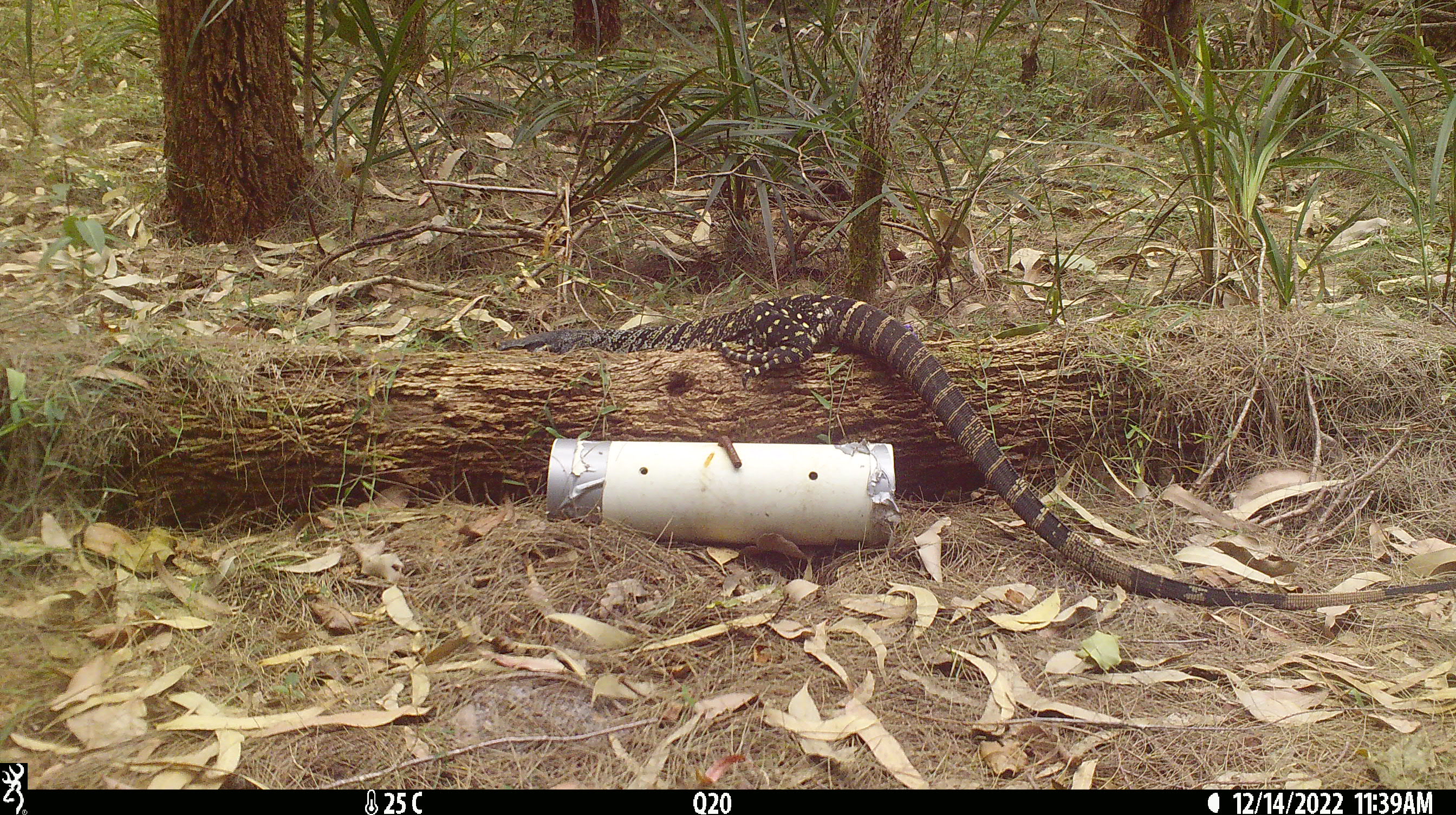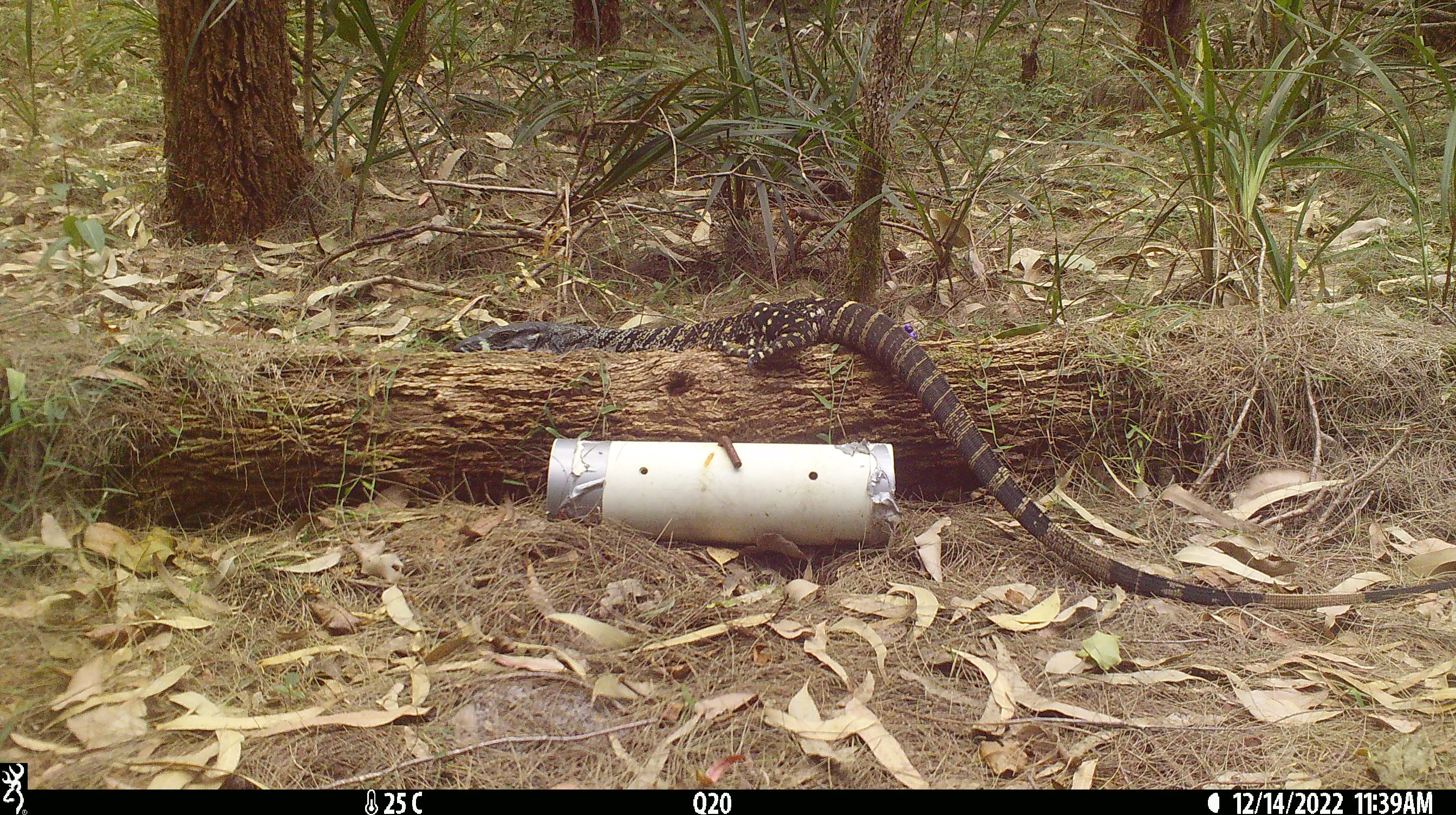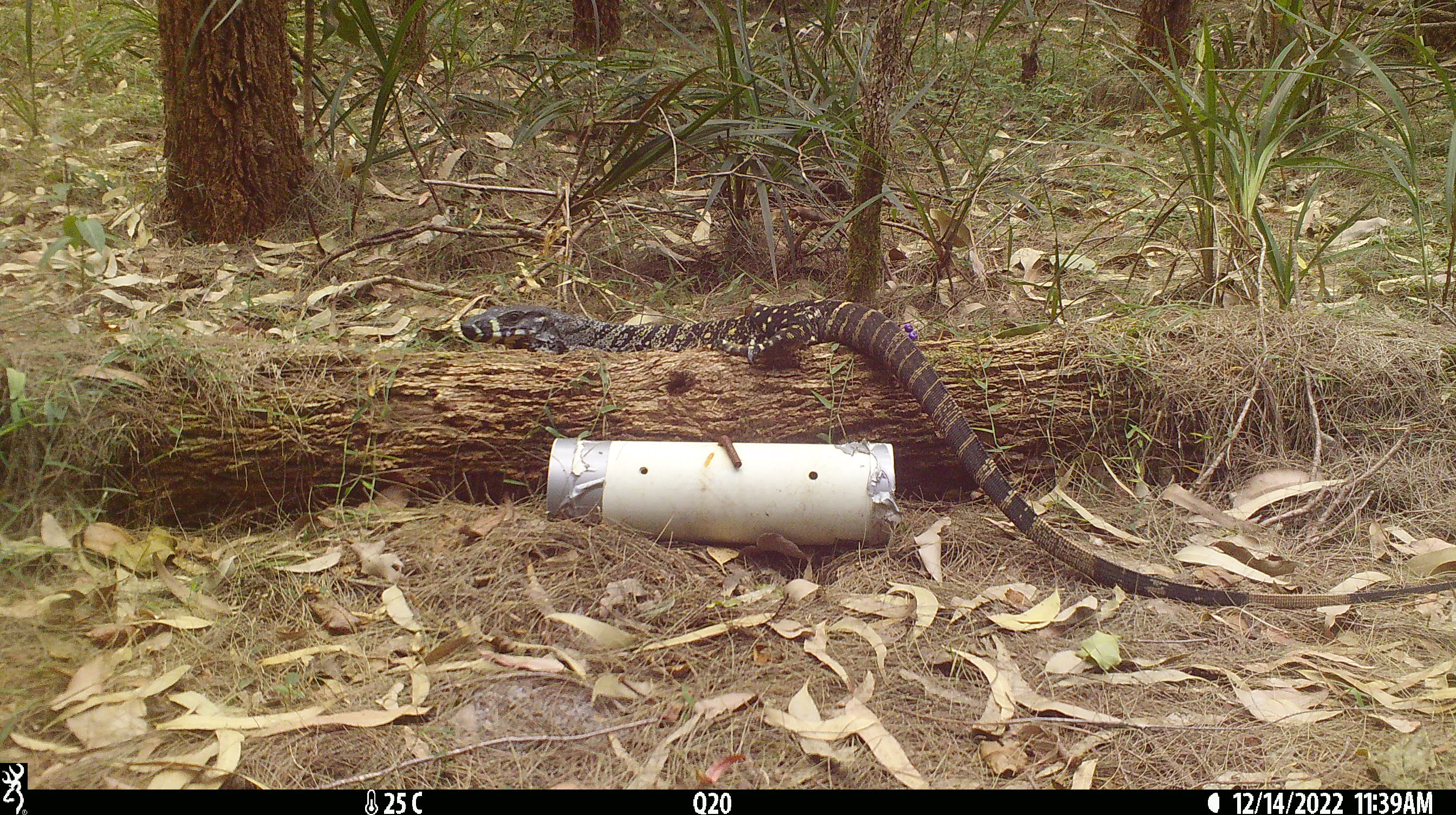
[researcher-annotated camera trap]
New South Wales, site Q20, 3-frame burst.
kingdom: Animalia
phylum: Chordata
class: Reptilia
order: Squamata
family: Varanidae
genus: Varanus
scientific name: Varanus varius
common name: lace monitor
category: goanna